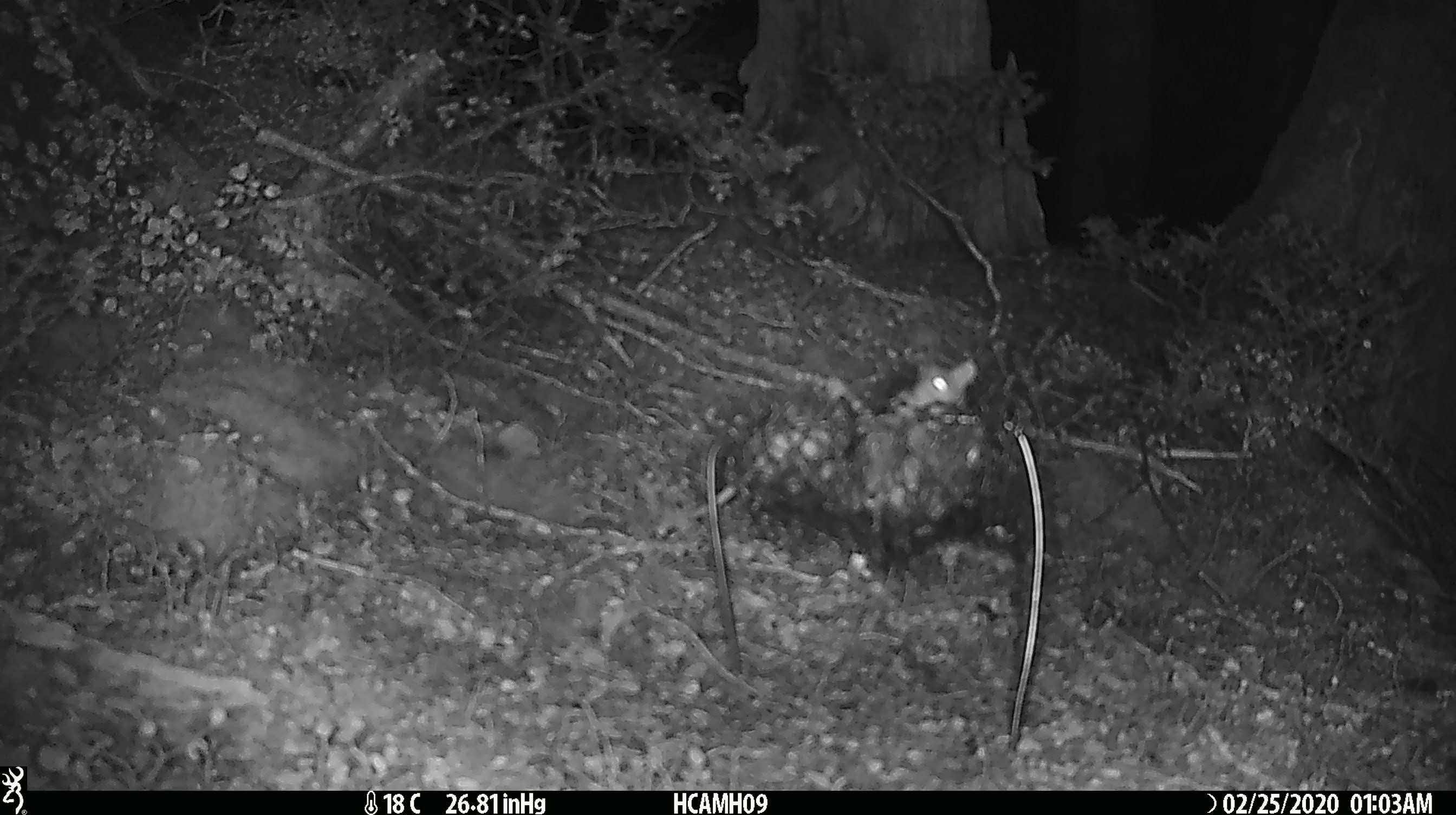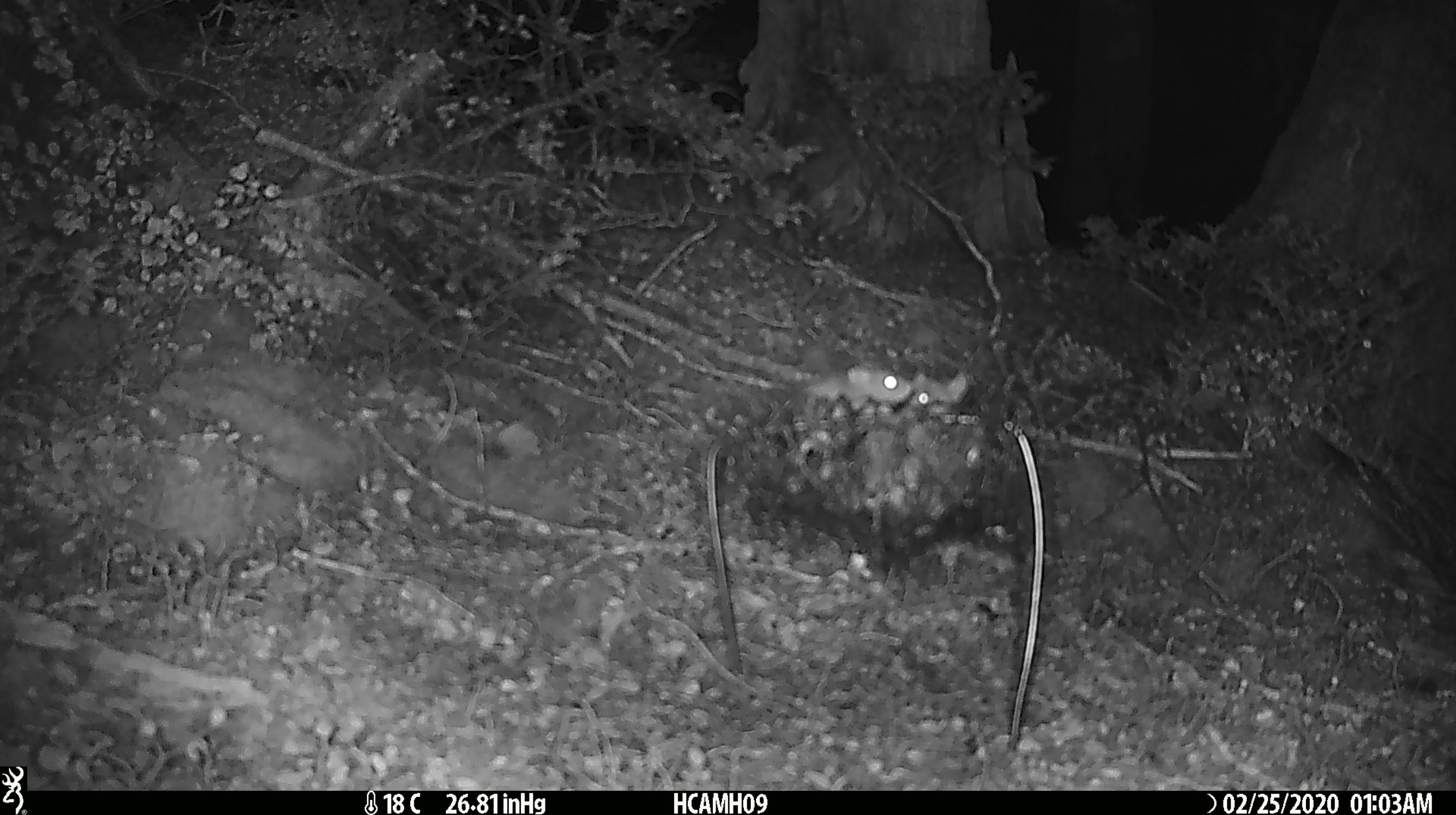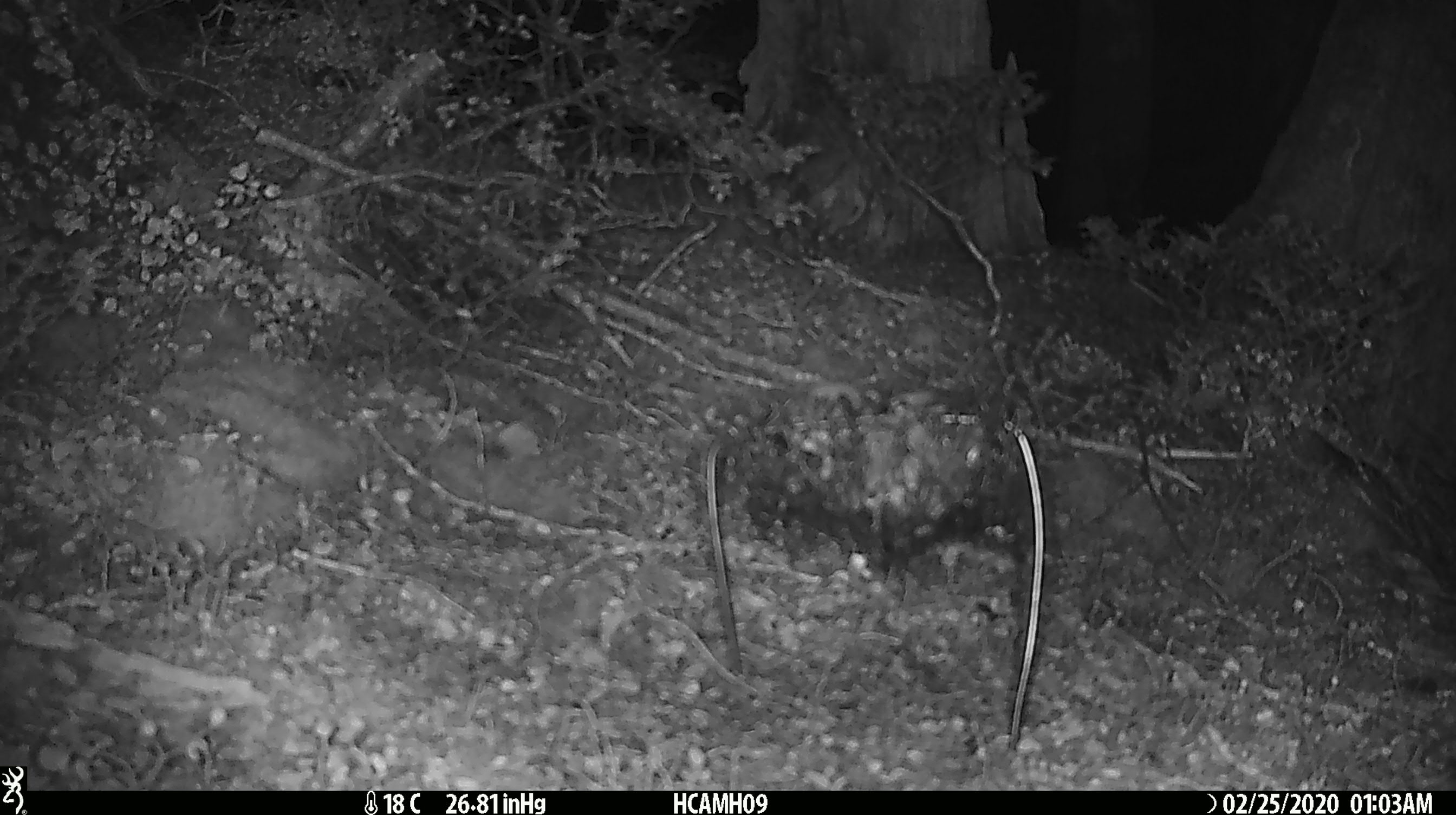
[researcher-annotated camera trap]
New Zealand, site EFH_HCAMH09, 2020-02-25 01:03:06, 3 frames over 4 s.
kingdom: Animalia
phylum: Chordata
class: Mammalia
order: Rodentia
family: Muridae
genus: Mus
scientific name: Mus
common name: mouse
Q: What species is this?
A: Mouse (Mus).